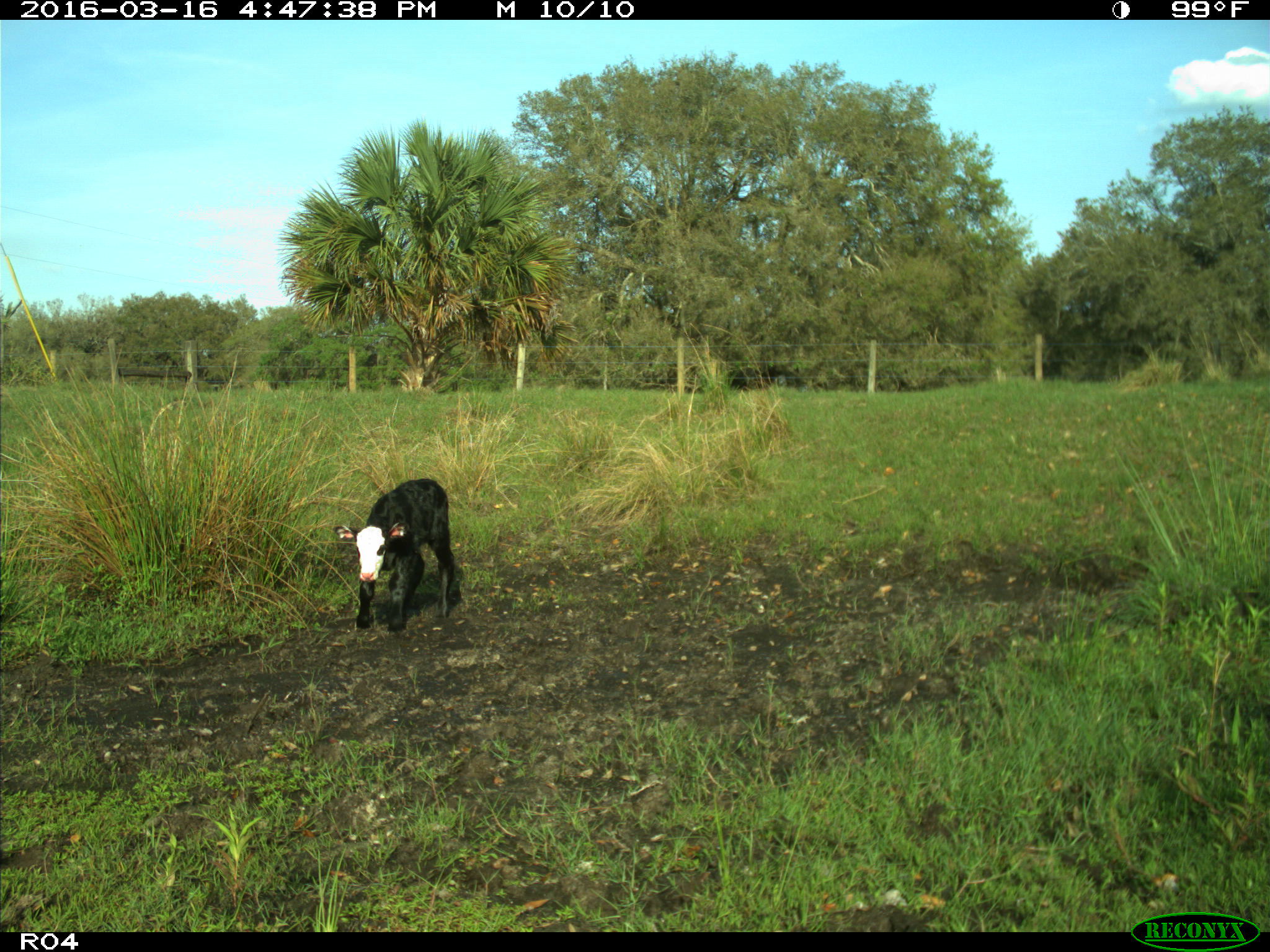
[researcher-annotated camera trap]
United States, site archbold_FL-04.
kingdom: Animalia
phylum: Chordata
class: Mammalia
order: Artiodactyla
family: Bovidae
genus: Bos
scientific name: Bos taurus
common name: domestic cow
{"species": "Bos taurus (domestic cow)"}